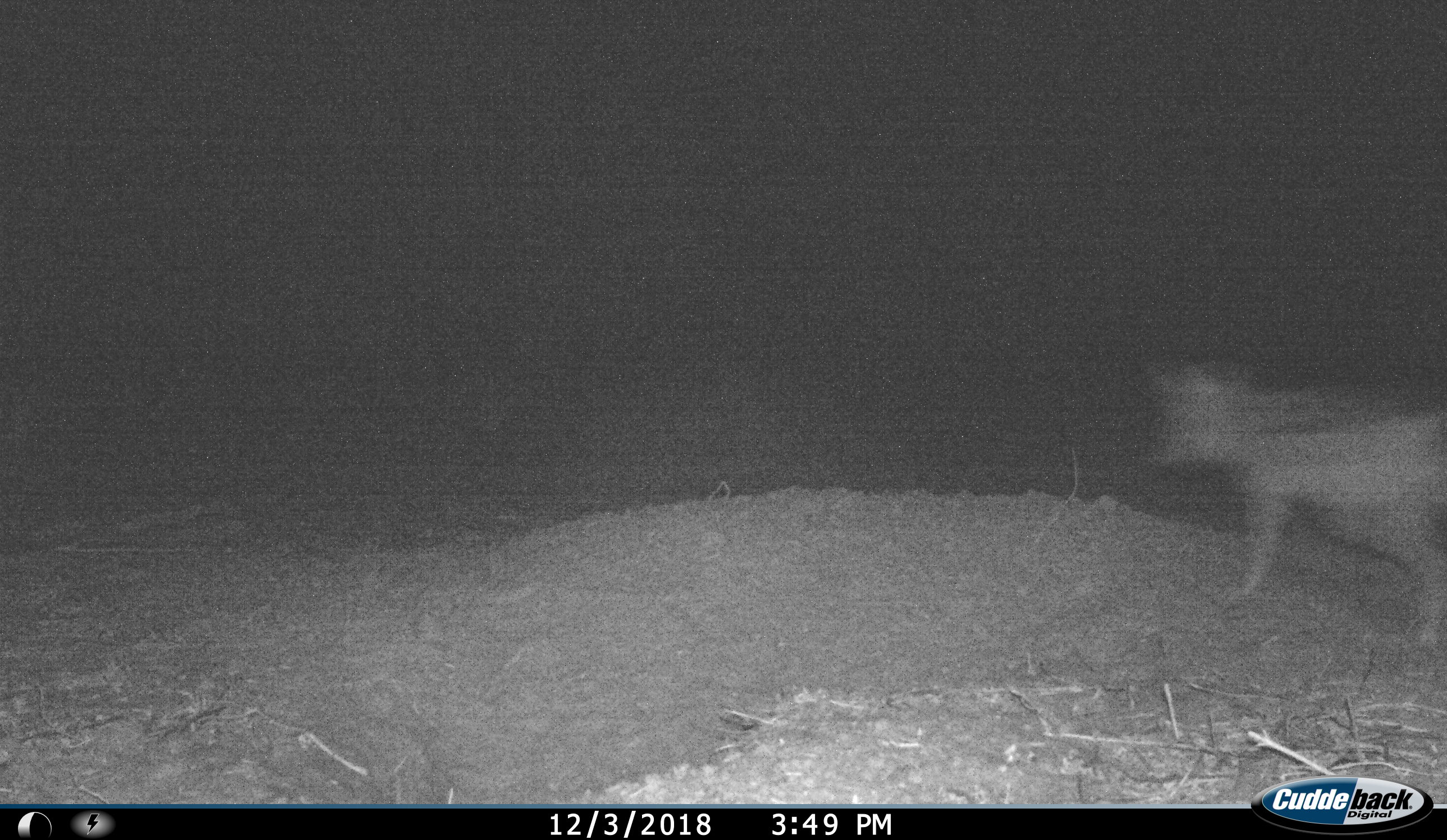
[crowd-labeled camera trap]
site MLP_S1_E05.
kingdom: Animalia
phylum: Chordata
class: Mammalia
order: Carnivora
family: Canidae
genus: Lupulella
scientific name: Lupulella mesomelas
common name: black-backed jackal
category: jackalblackbacked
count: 1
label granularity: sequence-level